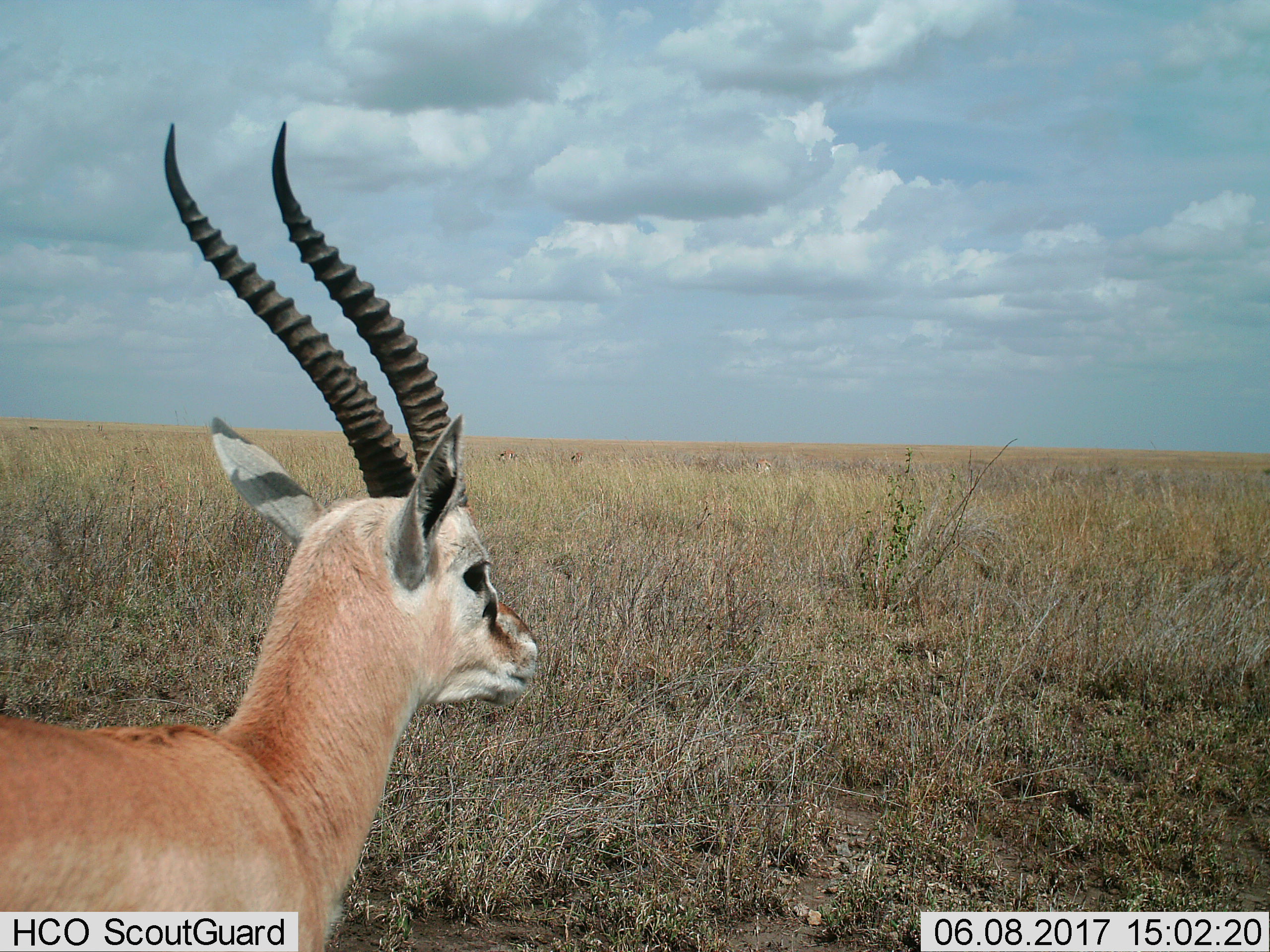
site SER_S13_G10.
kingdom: Animalia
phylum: Chordata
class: Mammalia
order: Artiodactyla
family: Bovidae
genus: Eudorcas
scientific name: Eudorcas thomsonii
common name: thomson's gazelle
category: gazellethomsons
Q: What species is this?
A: Gazellethomsons (thomson's gazelle) (Eudorcas thomsonii).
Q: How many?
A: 1.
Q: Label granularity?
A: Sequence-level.